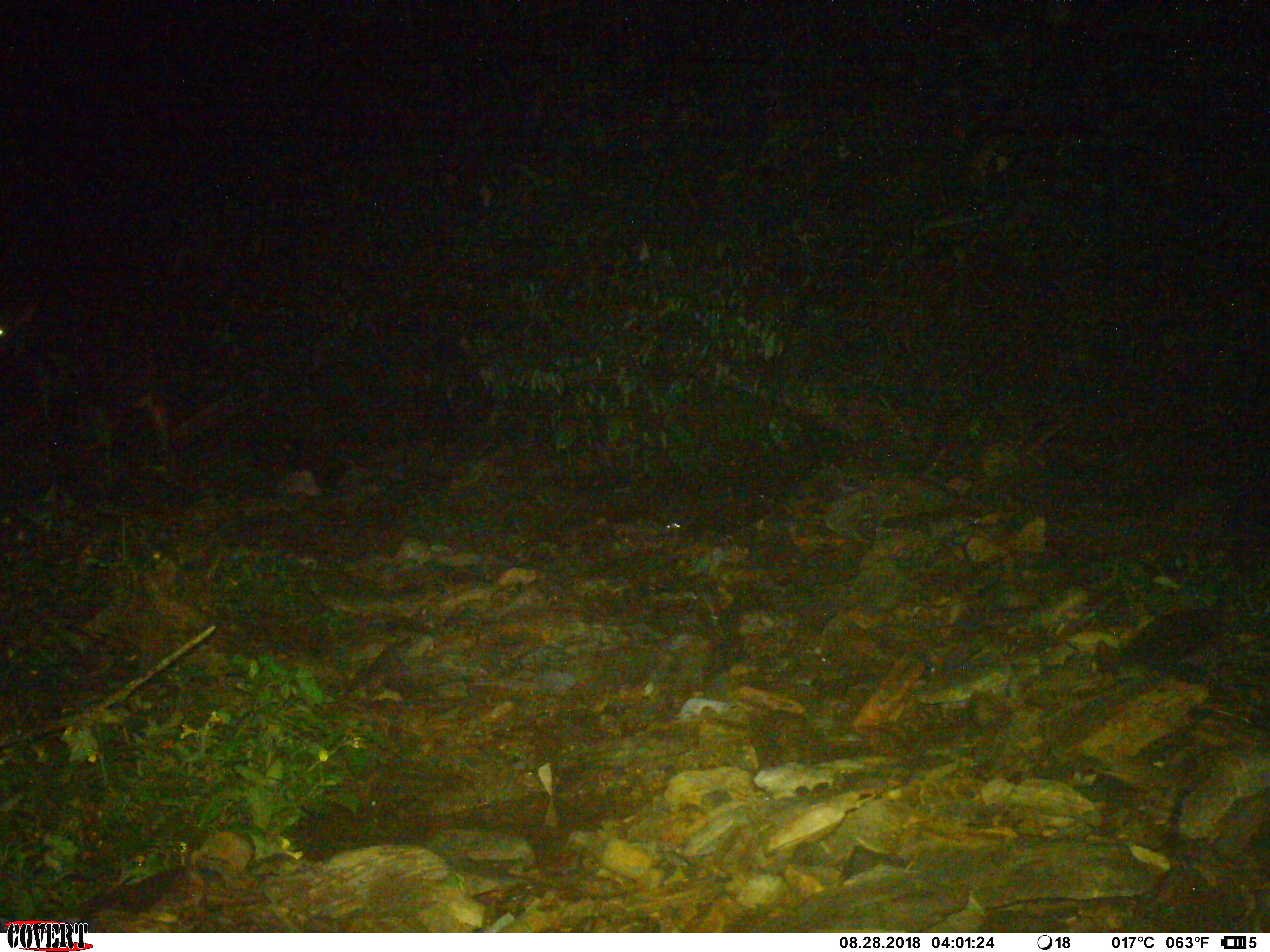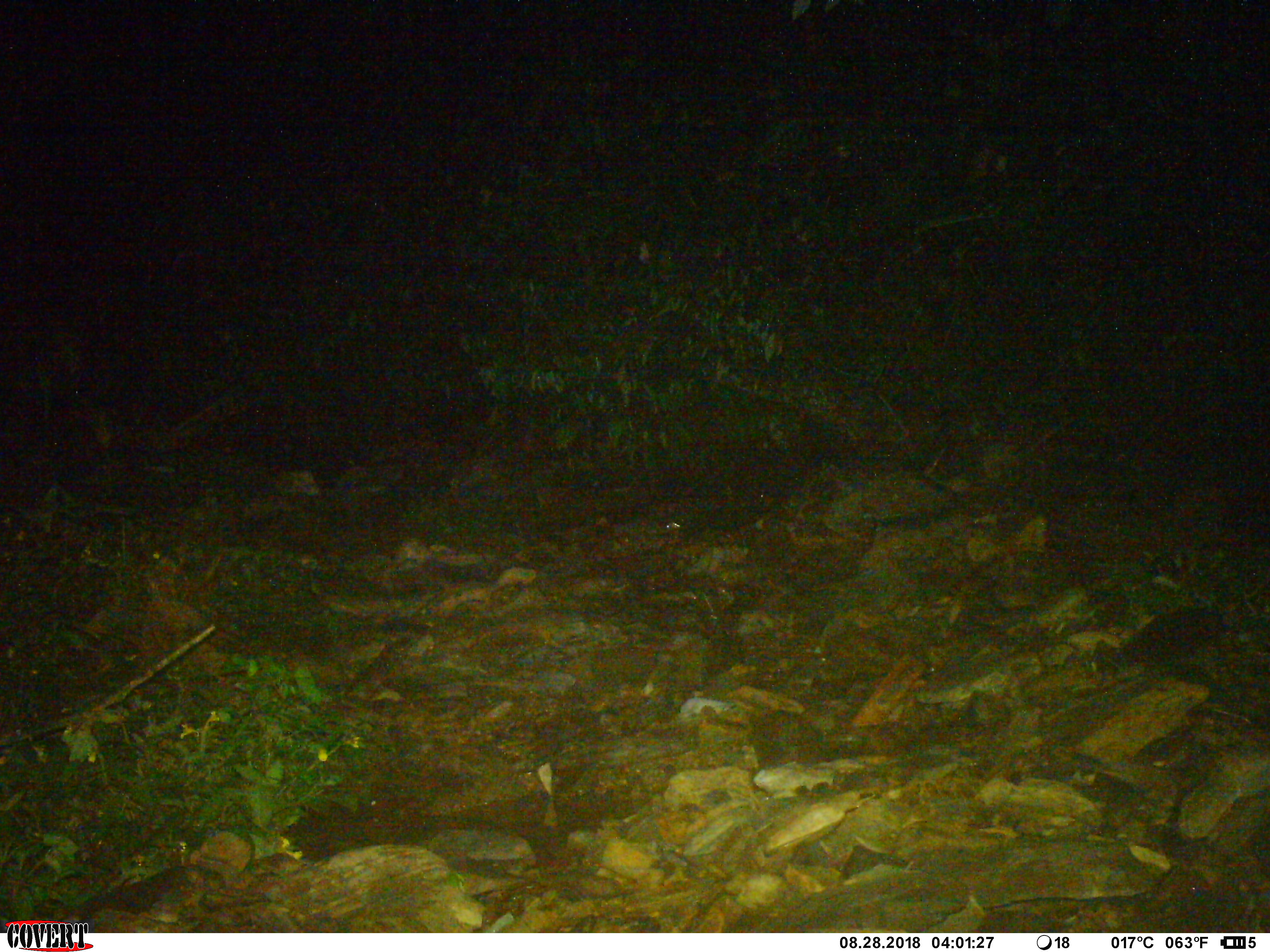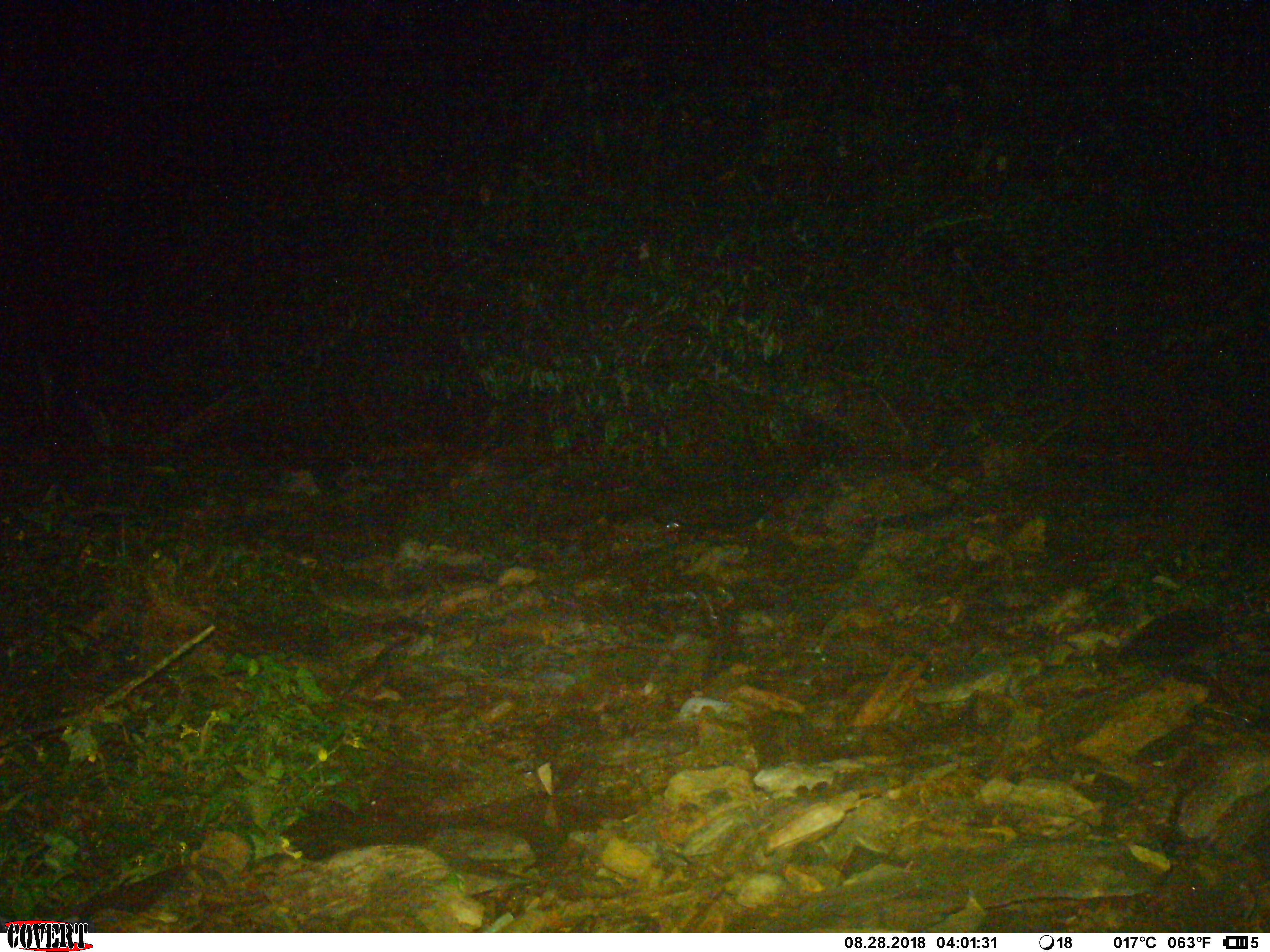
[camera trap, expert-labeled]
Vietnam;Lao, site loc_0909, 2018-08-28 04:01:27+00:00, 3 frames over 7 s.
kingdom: Animalia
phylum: Chordata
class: Mammalia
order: Artiodactyla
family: Bovidae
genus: Capricornis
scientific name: Capricornis sumatraensis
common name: chinese serow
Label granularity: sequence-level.